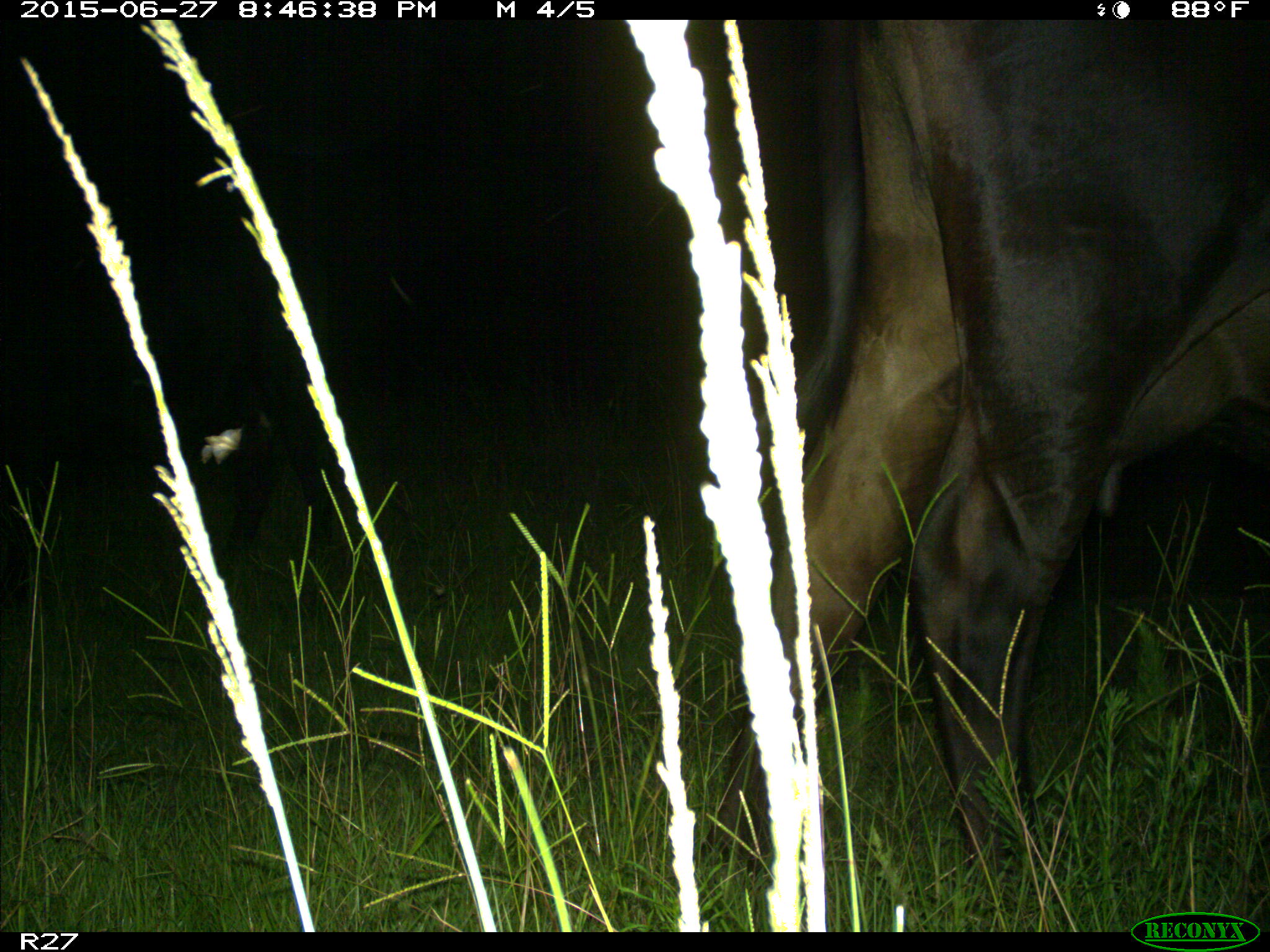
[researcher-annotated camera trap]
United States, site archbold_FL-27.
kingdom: Animalia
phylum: Chordata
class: Mammalia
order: Artiodactyla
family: Bovidae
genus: Bos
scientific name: Bos taurus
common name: domestic cow